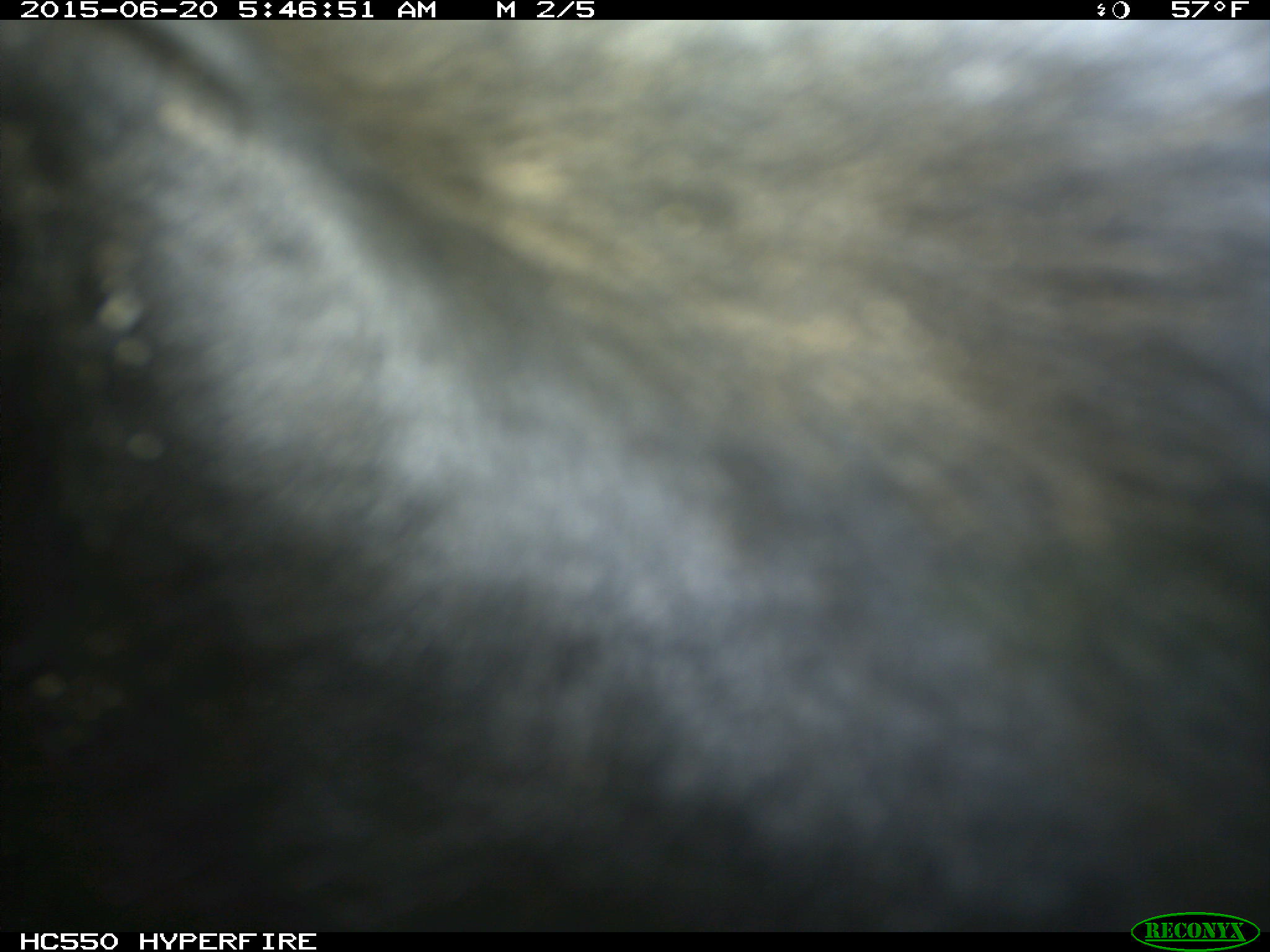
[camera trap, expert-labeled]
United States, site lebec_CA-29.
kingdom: Animalia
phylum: Chordata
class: Mammalia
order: Artiodactyla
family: Bovidae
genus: Bos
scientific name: Bos taurus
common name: domestic cow